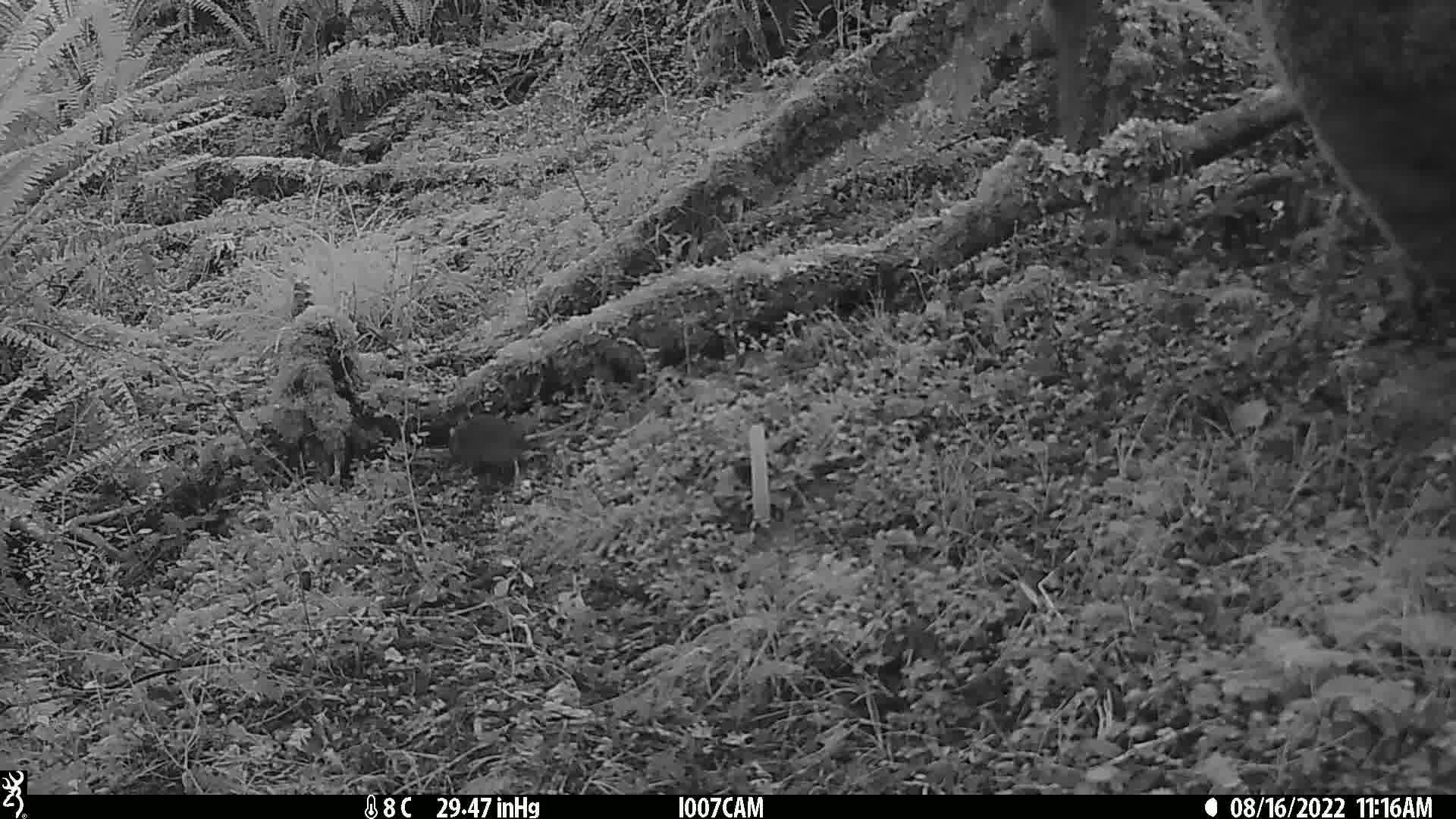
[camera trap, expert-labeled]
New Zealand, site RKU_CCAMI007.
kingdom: Animalia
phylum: Chordata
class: Mammalia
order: Rodentia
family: Muridae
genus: Rattus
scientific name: Rattus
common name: rat